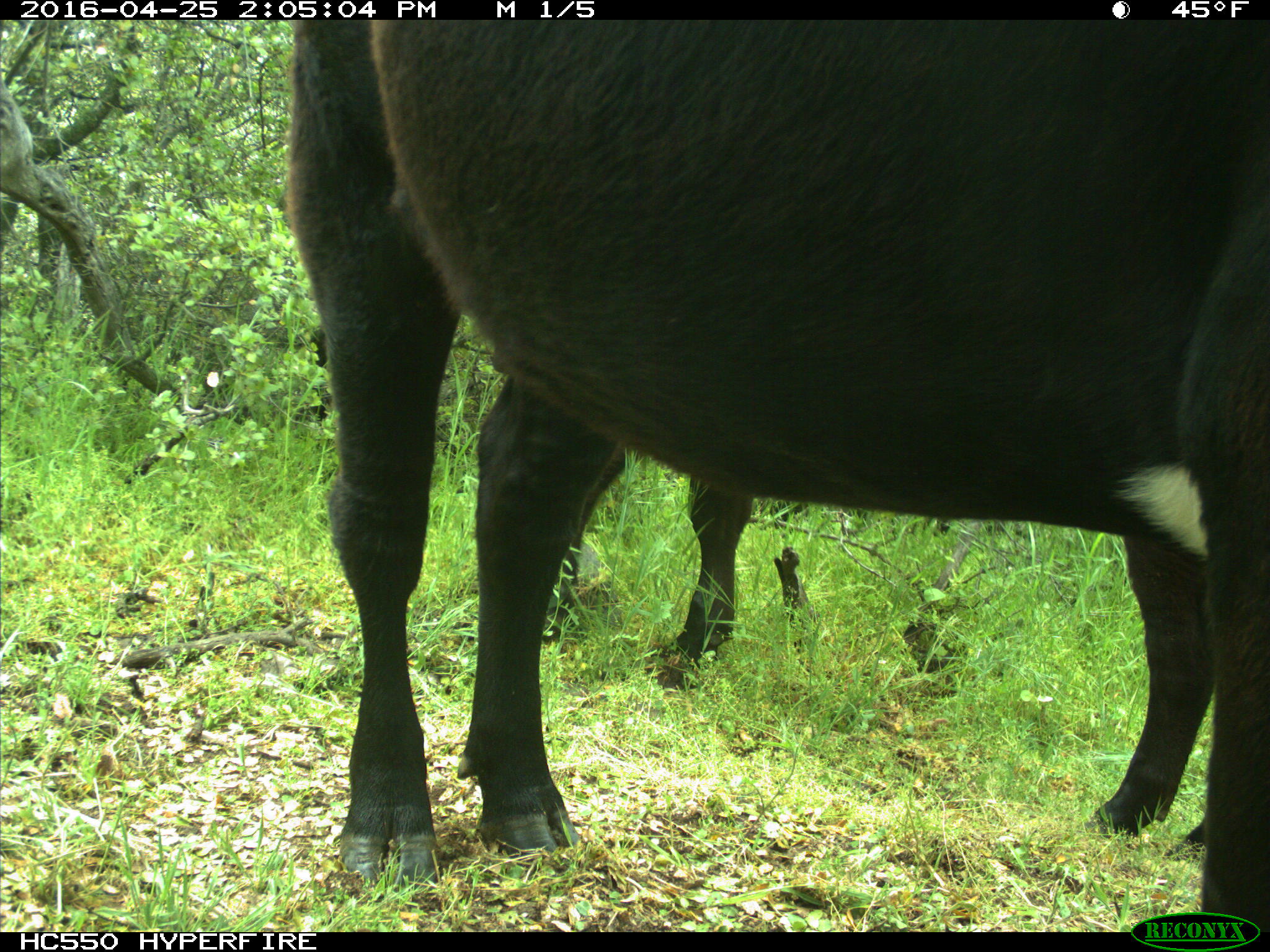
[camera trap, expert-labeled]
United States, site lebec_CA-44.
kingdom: Animalia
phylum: Chordata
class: Mammalia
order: Artiodactyla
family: Bovidae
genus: Bos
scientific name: Bos taurus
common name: domestic cow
Bos taurus (domestic cow).